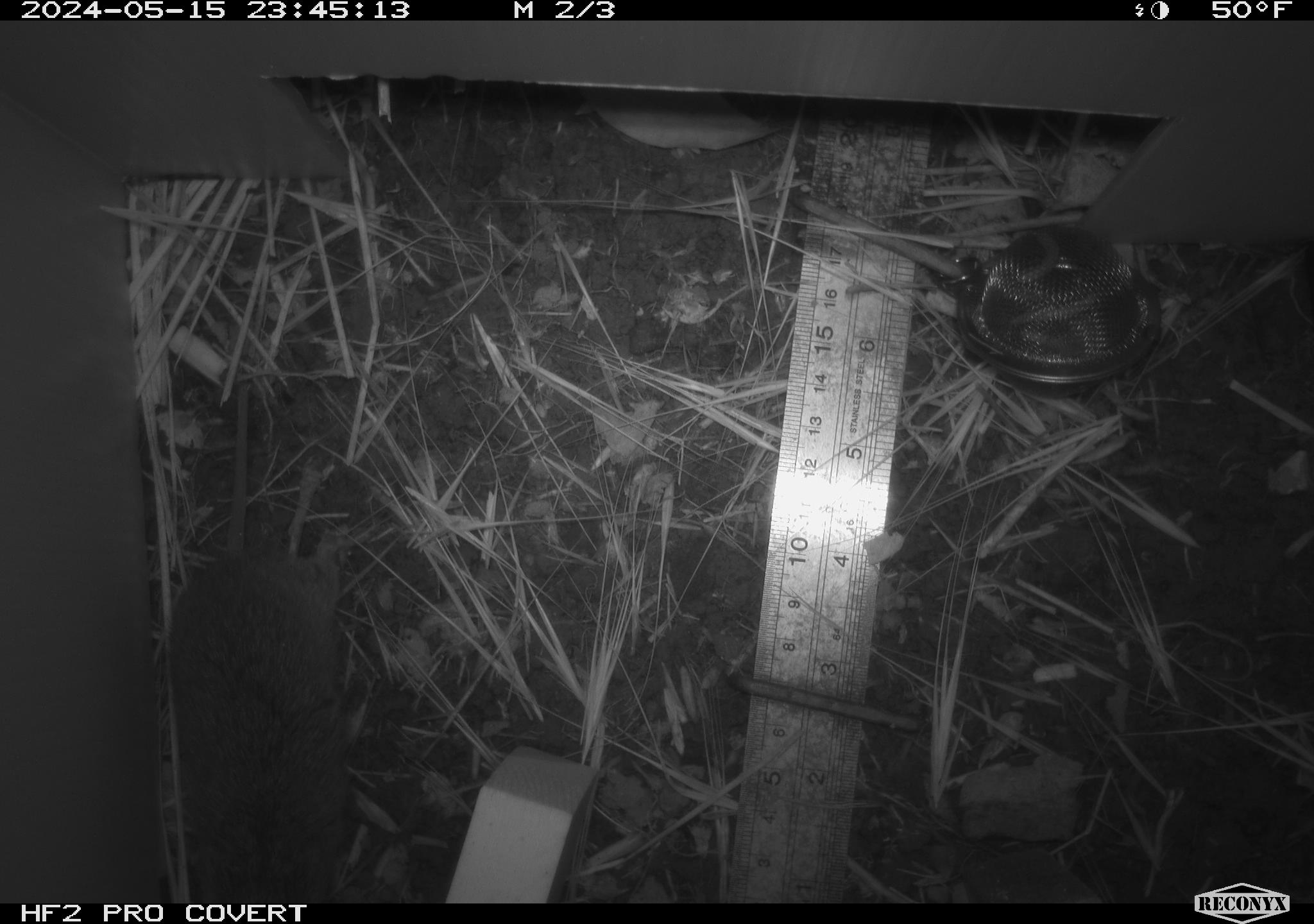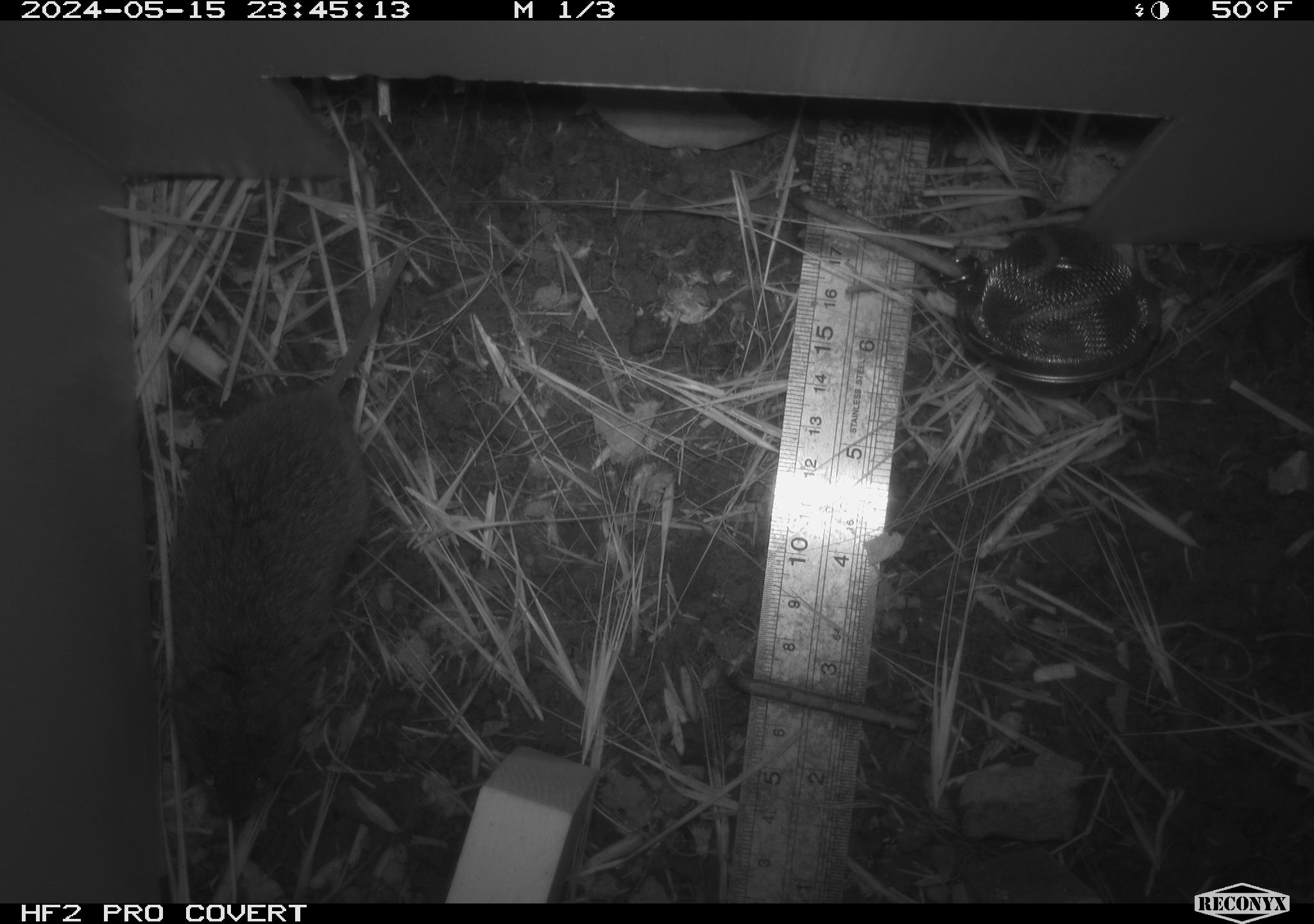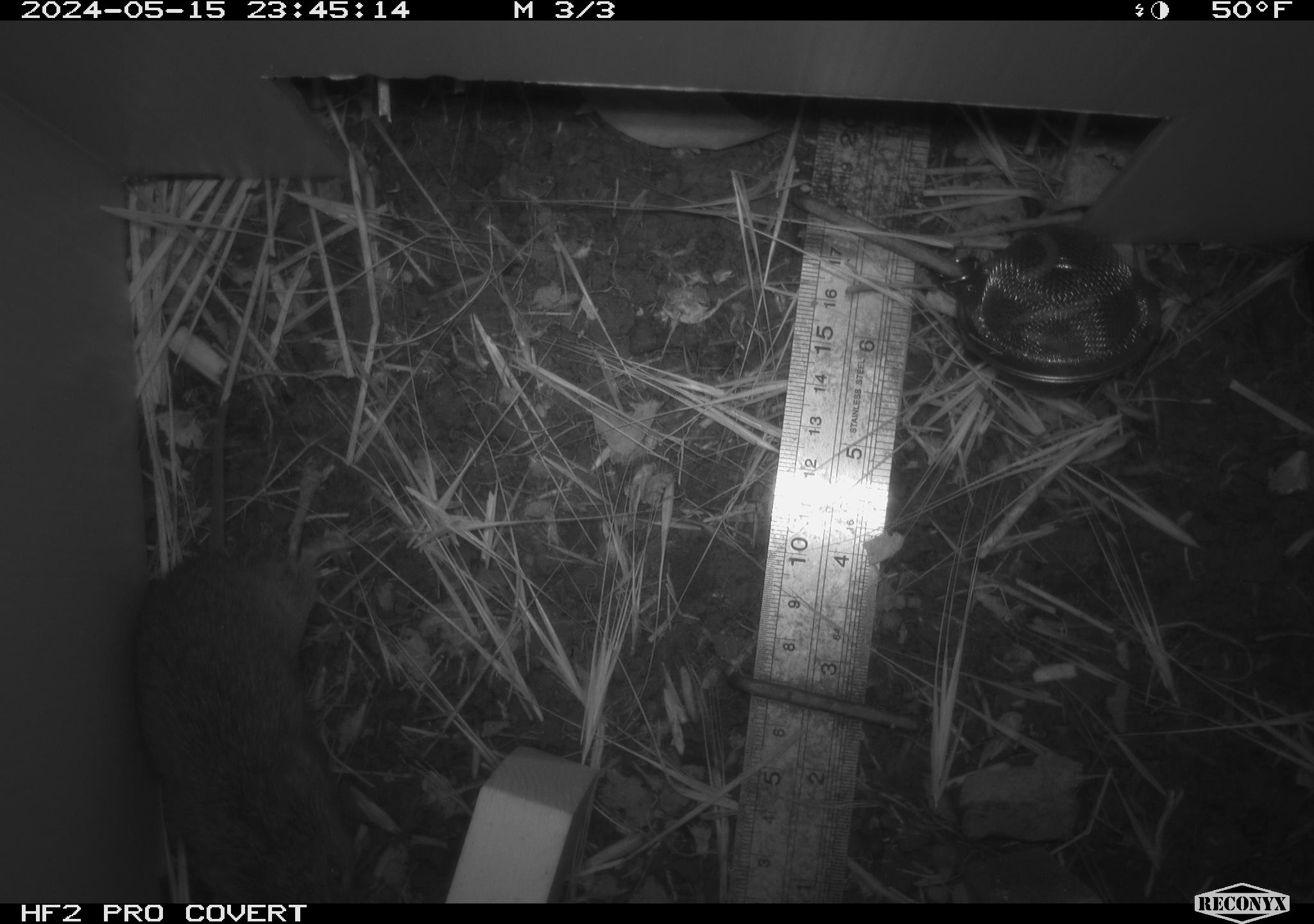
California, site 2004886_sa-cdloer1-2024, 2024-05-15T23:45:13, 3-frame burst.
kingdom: Animalia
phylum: Chordata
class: Mammalia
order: Rodentia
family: Cricetidae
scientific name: Arvicolinae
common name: voles, lemmings, and muskrats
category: arvicolinae subfamily